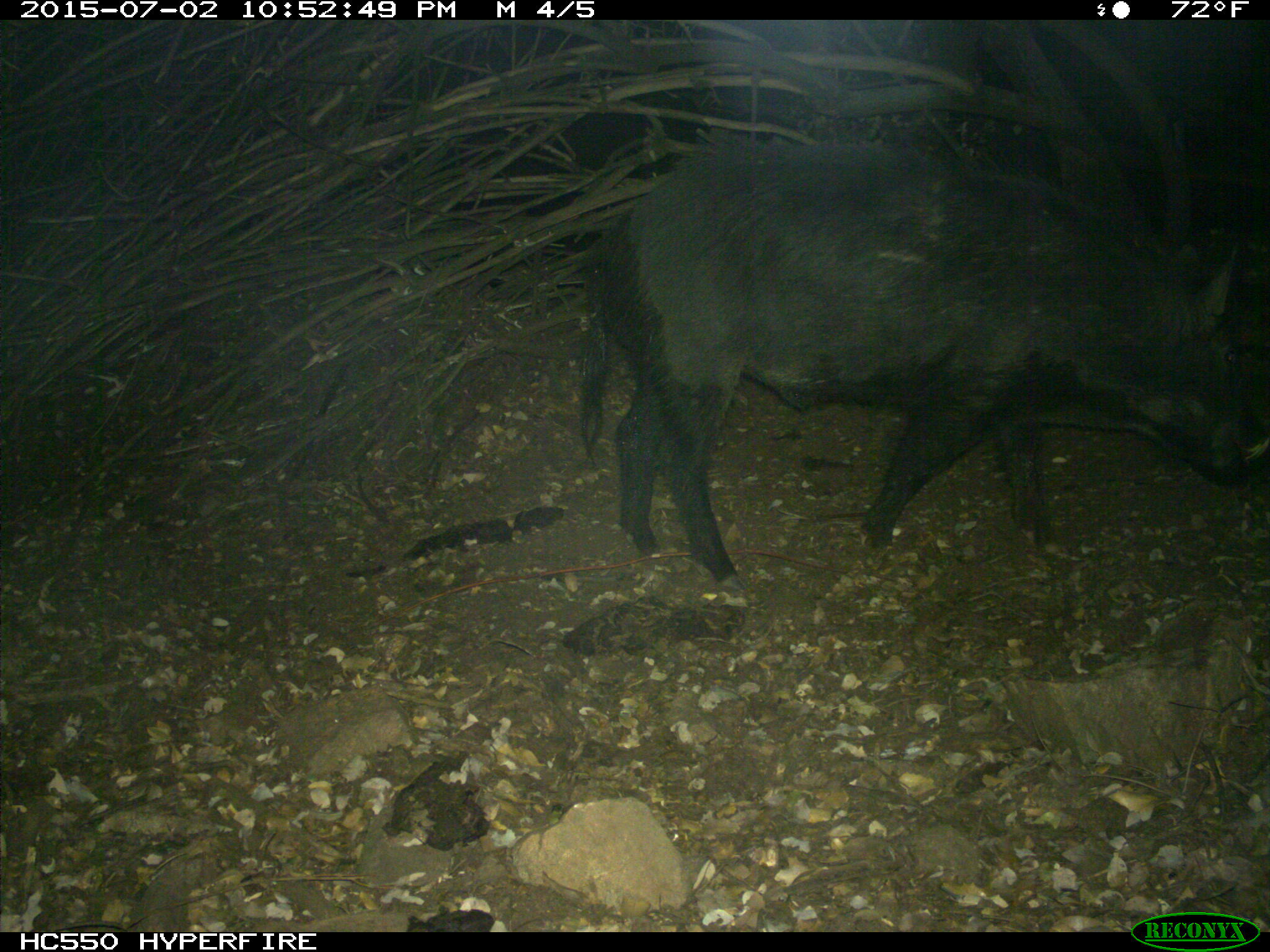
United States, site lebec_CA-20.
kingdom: Animalia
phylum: Chordata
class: Mammalia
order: Artiodactyla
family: Suidae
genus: Sus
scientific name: Sus scrofa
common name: wild boar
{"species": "Sus scrofa (wild boar)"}